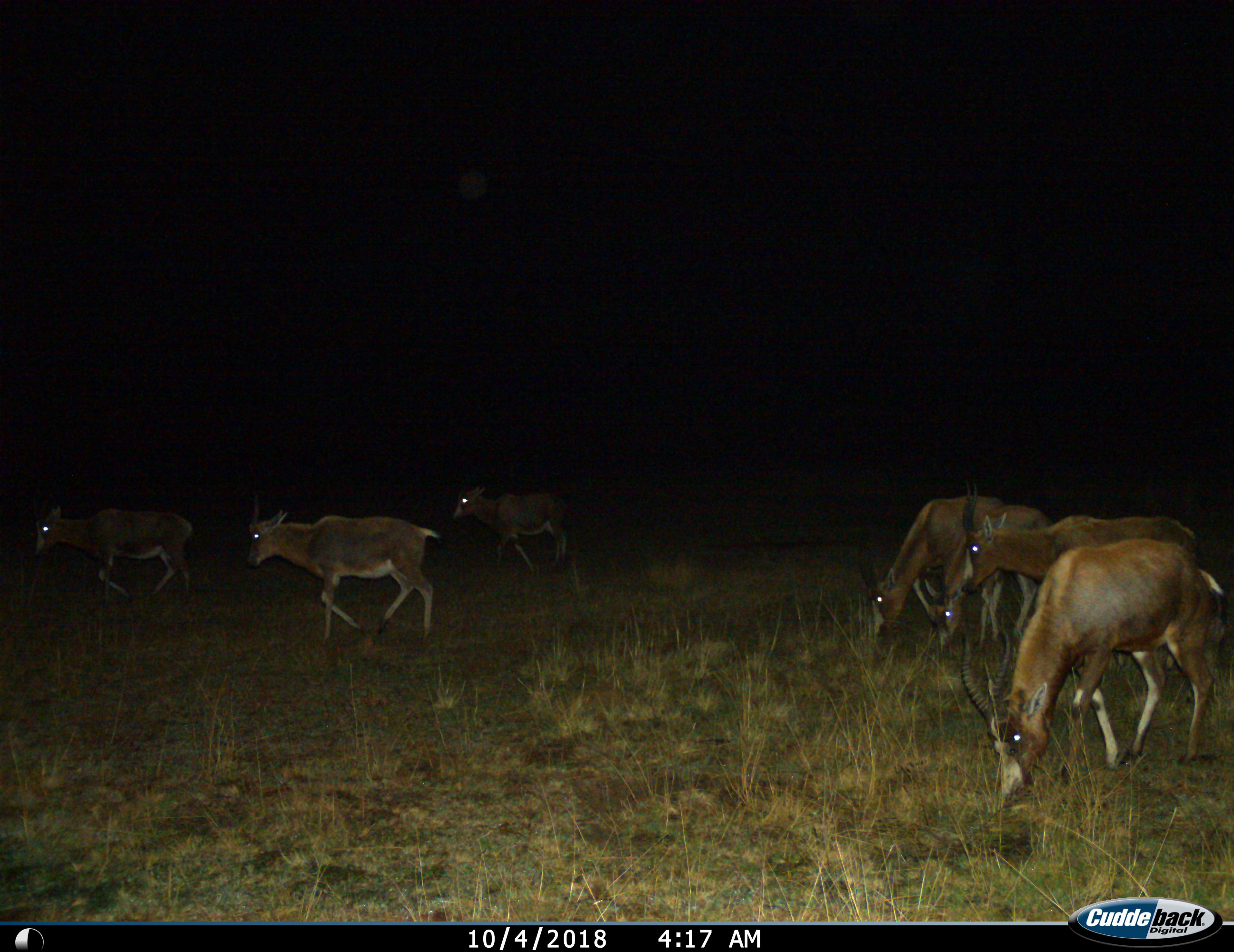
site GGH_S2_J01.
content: unidentified animal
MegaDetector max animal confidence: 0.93